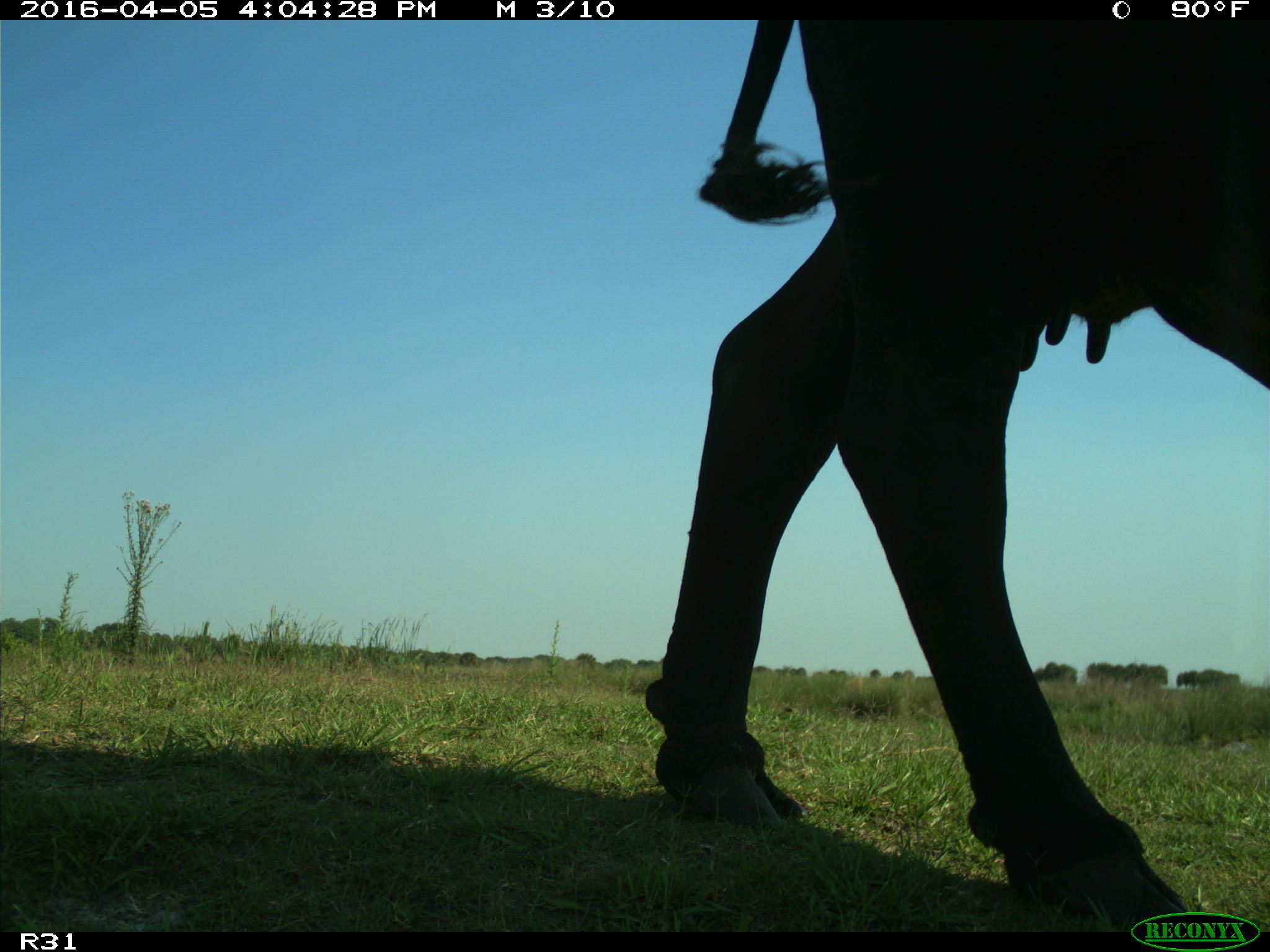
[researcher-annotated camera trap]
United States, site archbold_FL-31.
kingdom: Animalia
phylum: Chordata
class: Mammalia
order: Artiodactyla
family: Bovidae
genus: Bos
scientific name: Bos taurus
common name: domestic cow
Bos taurus (domestic cow).